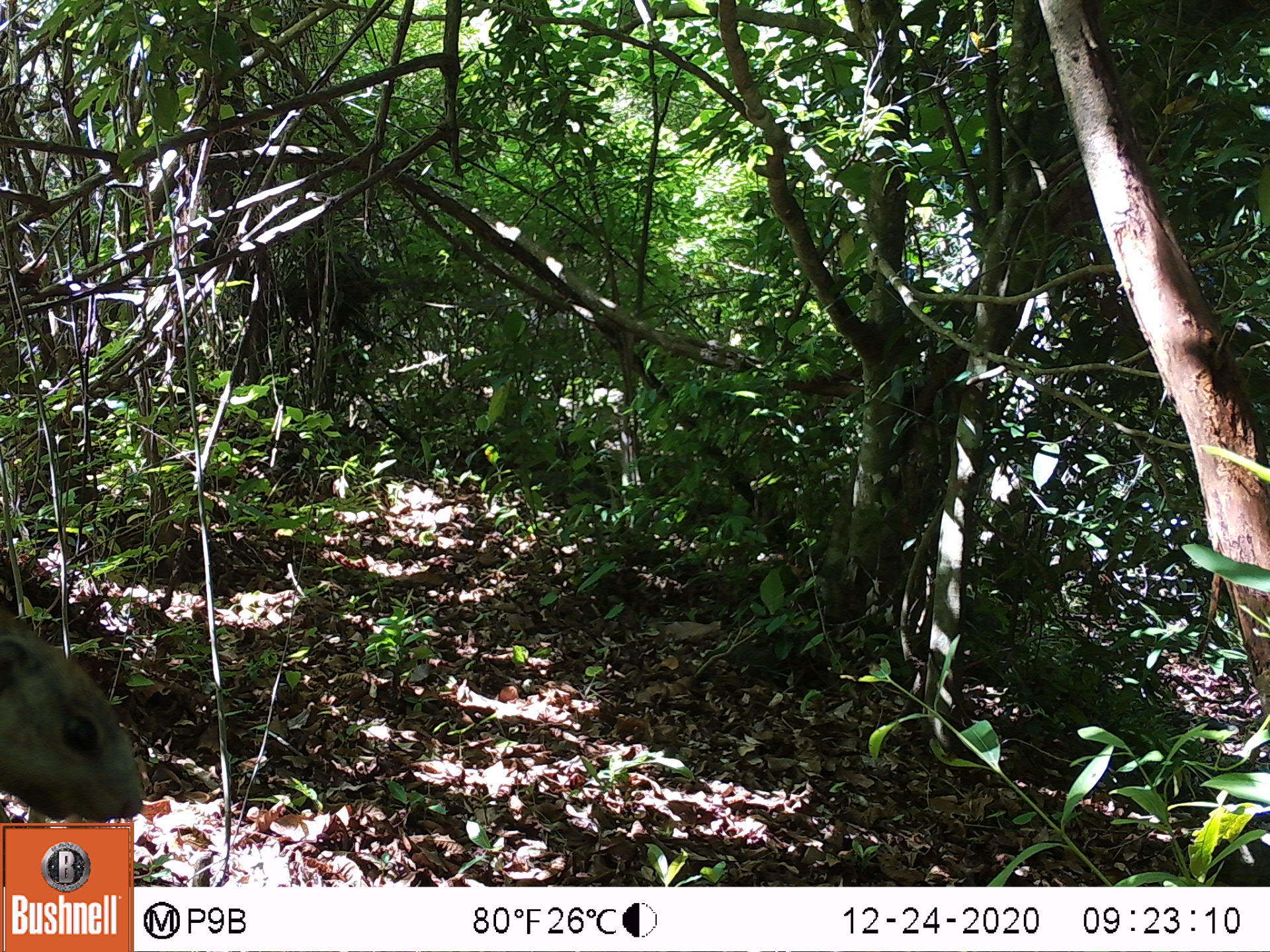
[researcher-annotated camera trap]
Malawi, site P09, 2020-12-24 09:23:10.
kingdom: Animalia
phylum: Chordata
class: Mammalia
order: Rodentia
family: Sciuridae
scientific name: Sciuridae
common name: squirrel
Squirrel (Sciuridae), count 1.